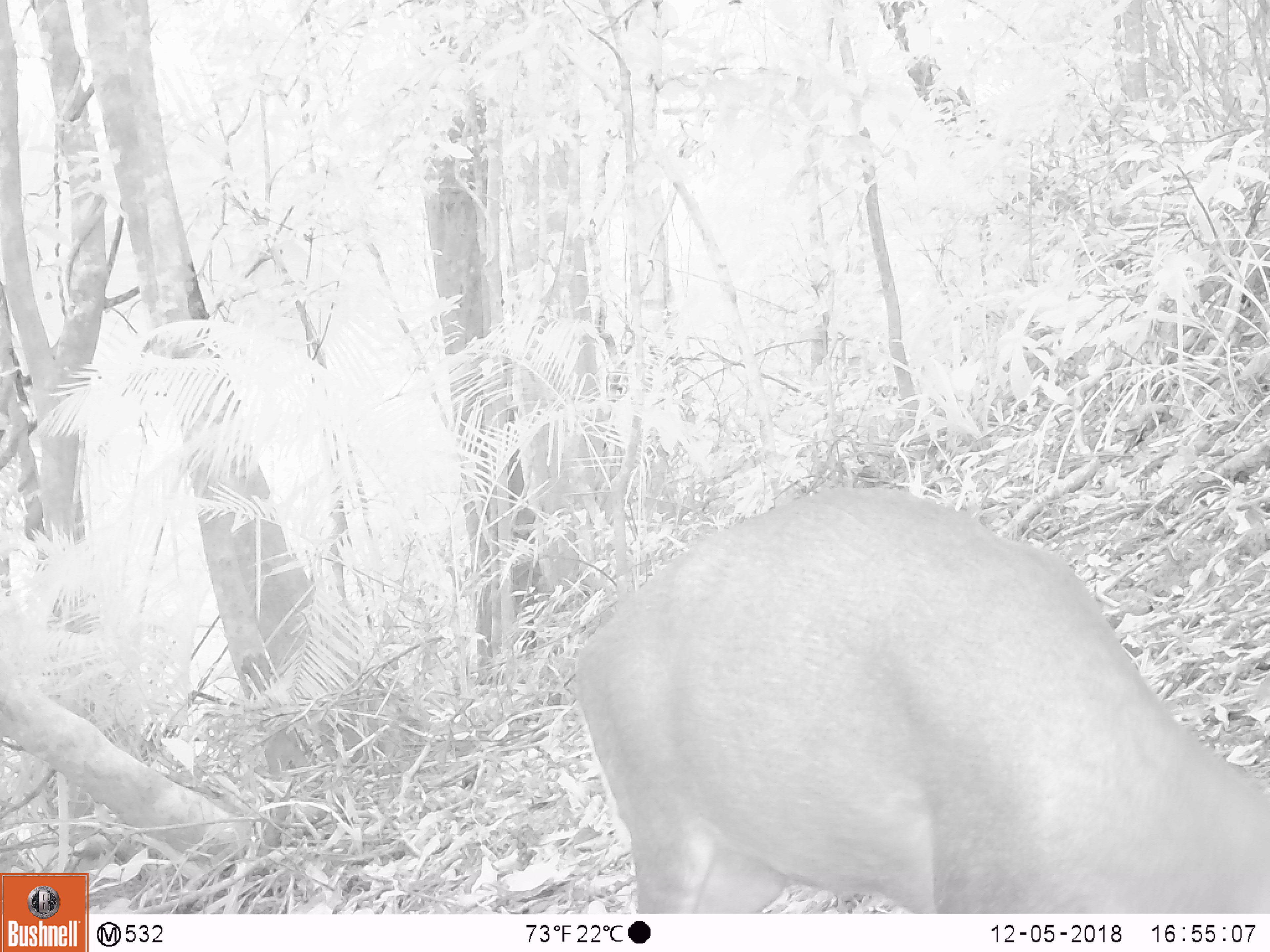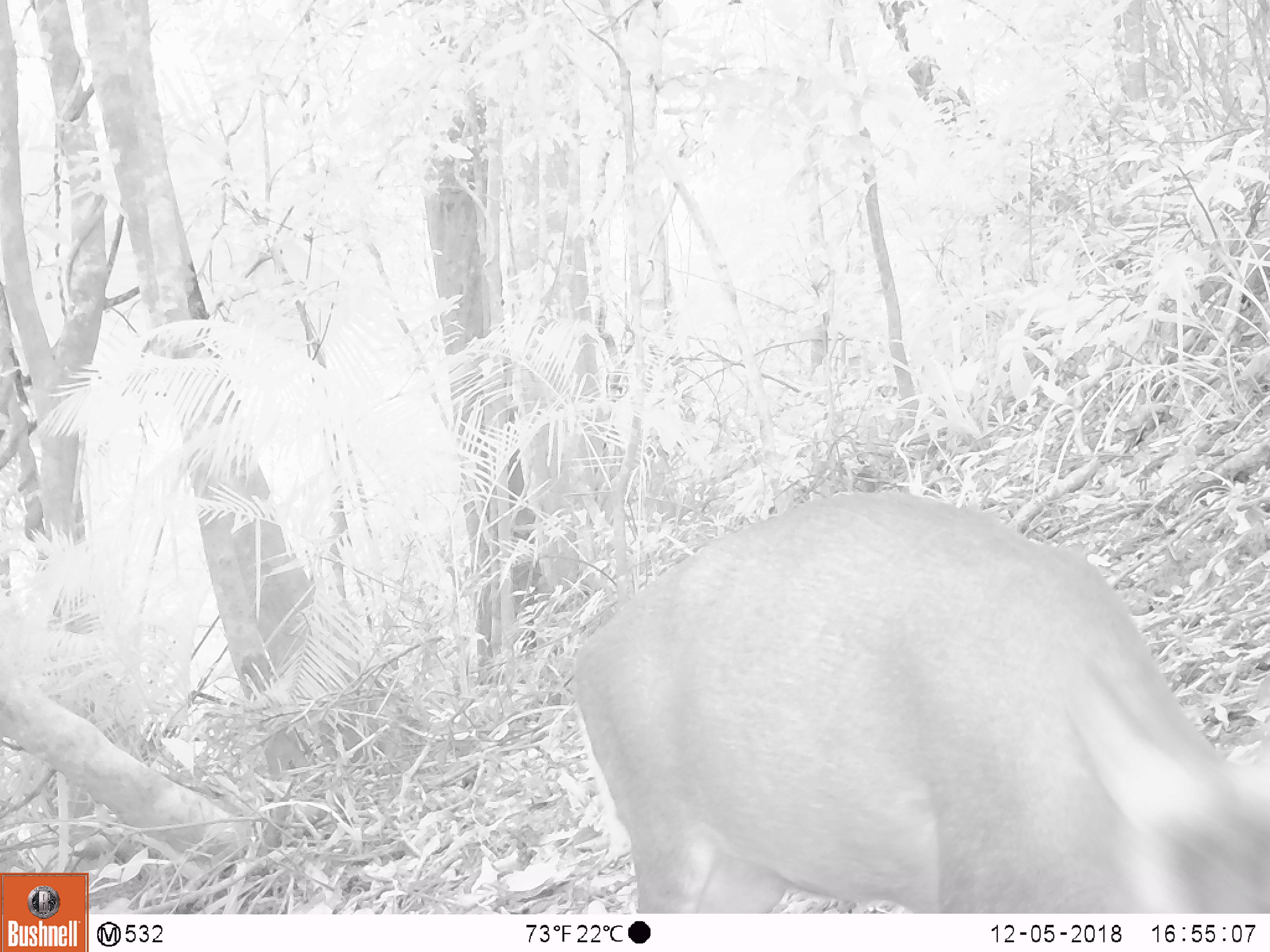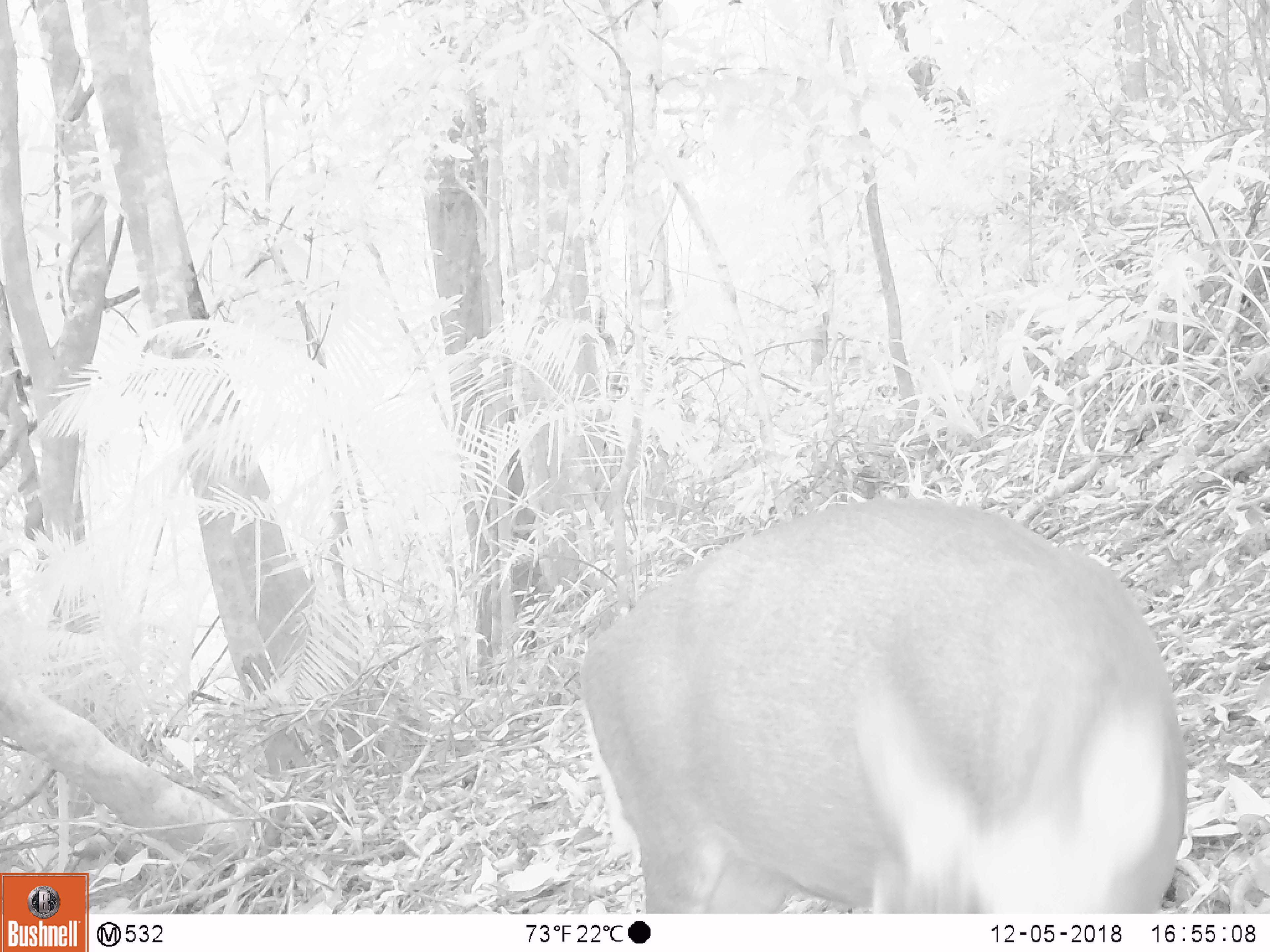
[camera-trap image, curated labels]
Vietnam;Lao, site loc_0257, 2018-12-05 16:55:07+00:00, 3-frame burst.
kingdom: Animalia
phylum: Chordata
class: Mammalia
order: Artiodactyla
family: Cervidae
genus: Muntiacus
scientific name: Muntiacus rooseveltorum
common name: roosevelt's muntjac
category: roosevelts muntjac group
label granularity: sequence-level